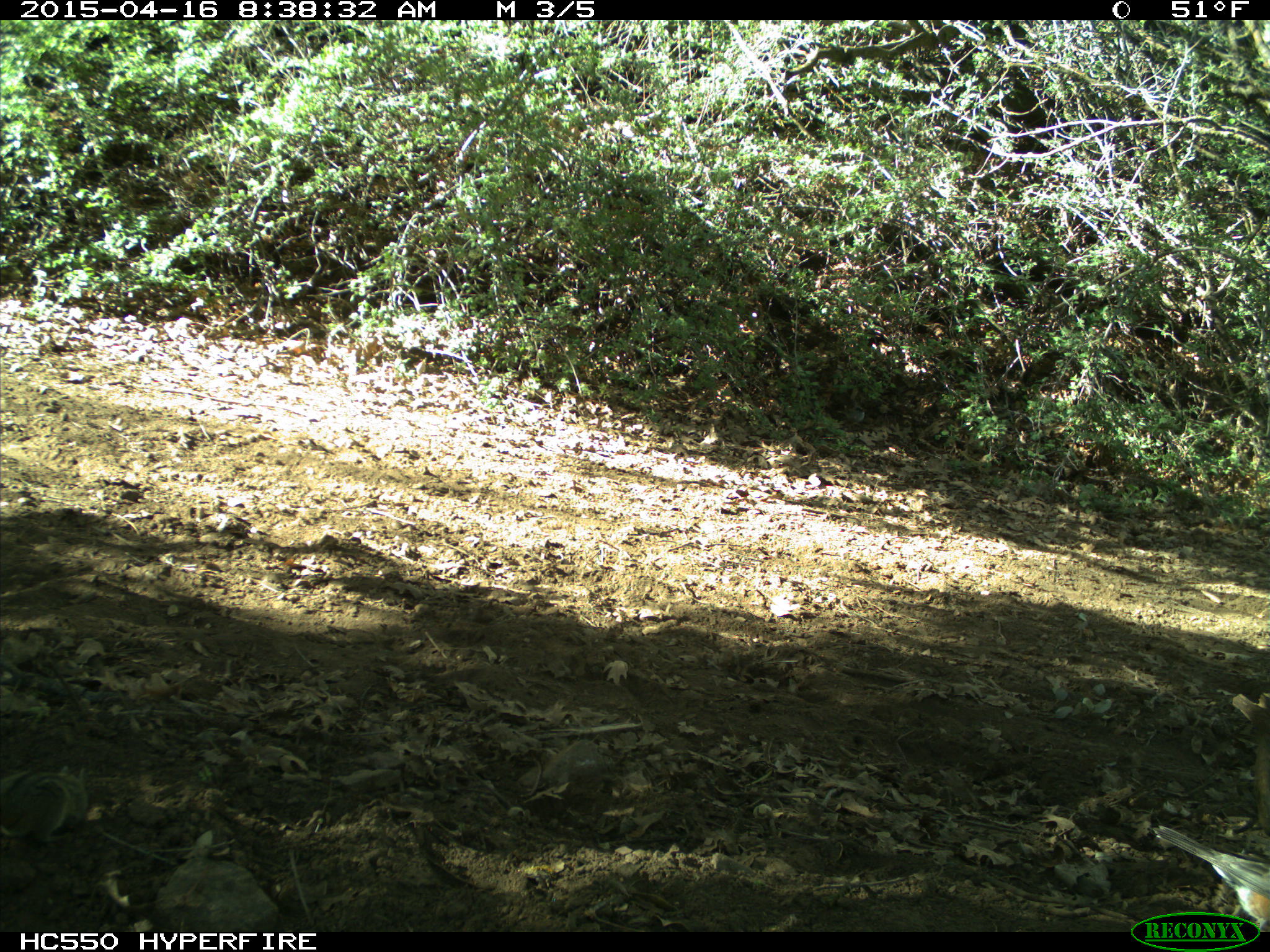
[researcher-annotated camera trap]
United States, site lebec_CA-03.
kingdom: Animalia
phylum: Chordata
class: Aves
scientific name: Aves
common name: birds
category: unidentified bird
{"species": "unidentified bird (birds) (Aves)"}